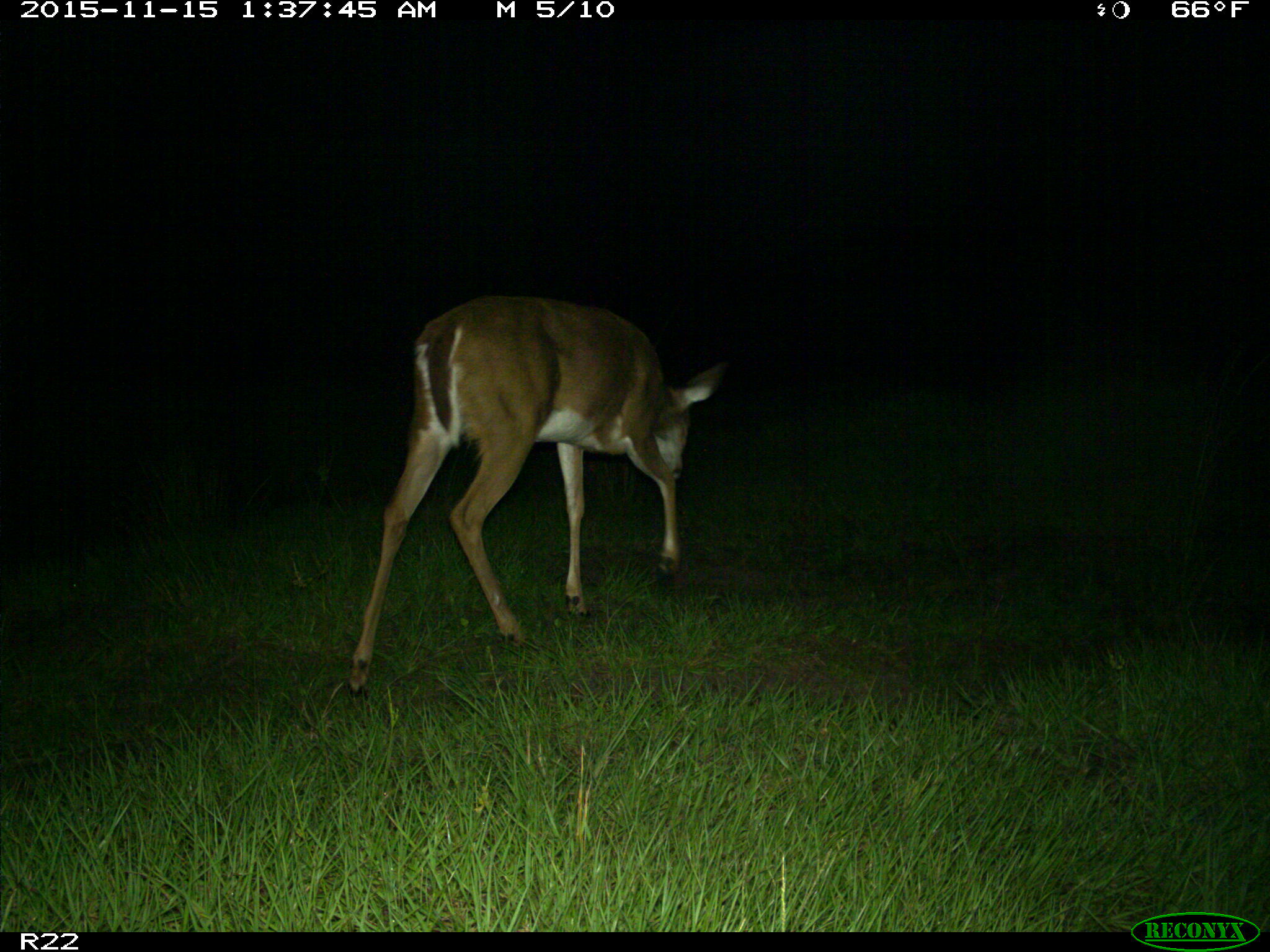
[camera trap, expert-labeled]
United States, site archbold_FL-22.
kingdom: Animalia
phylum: Chordata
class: Mammalia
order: Artiodactyla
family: Cervidae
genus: Odocoileus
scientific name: Odocoileus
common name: deer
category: unidentified deer